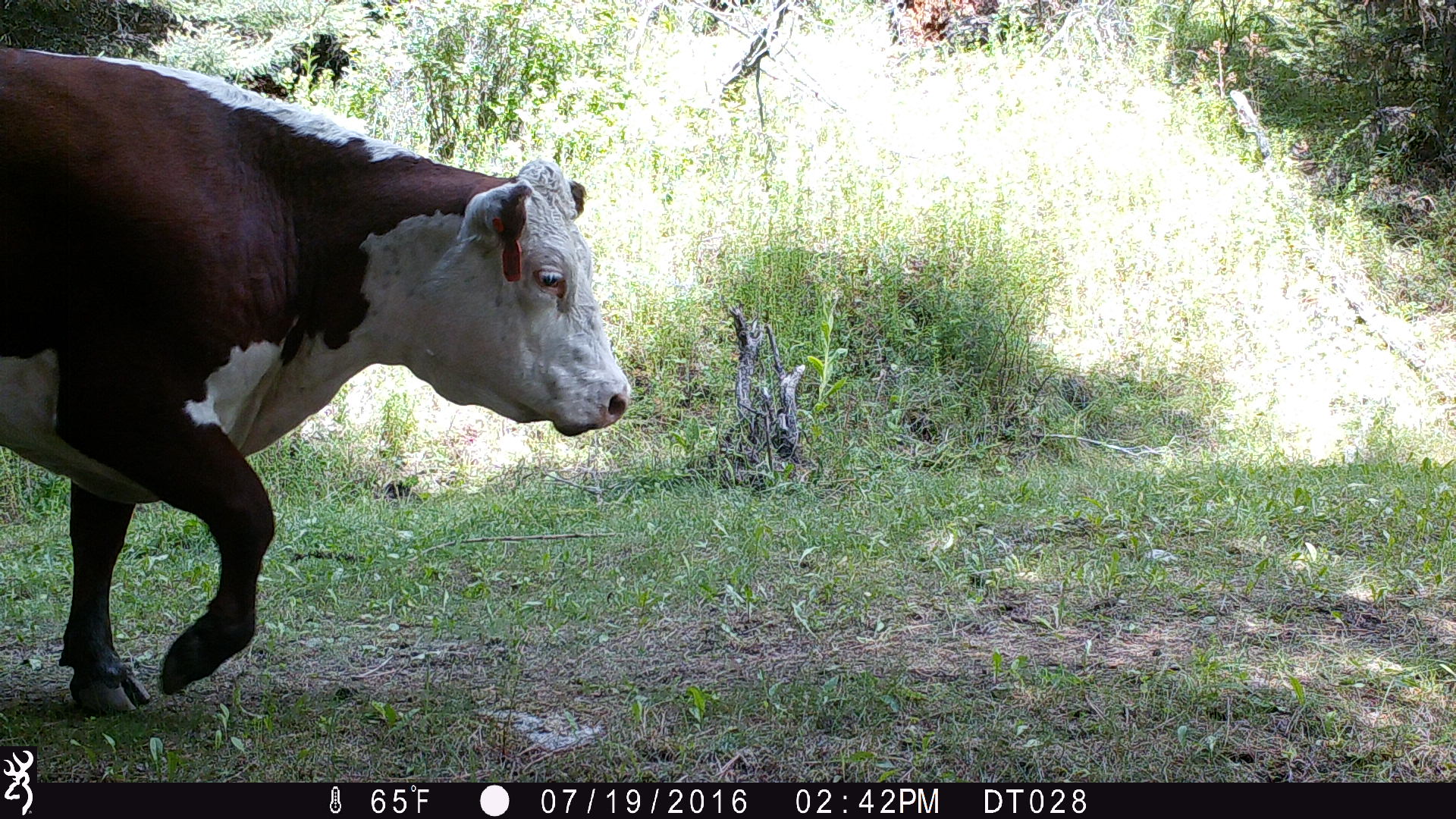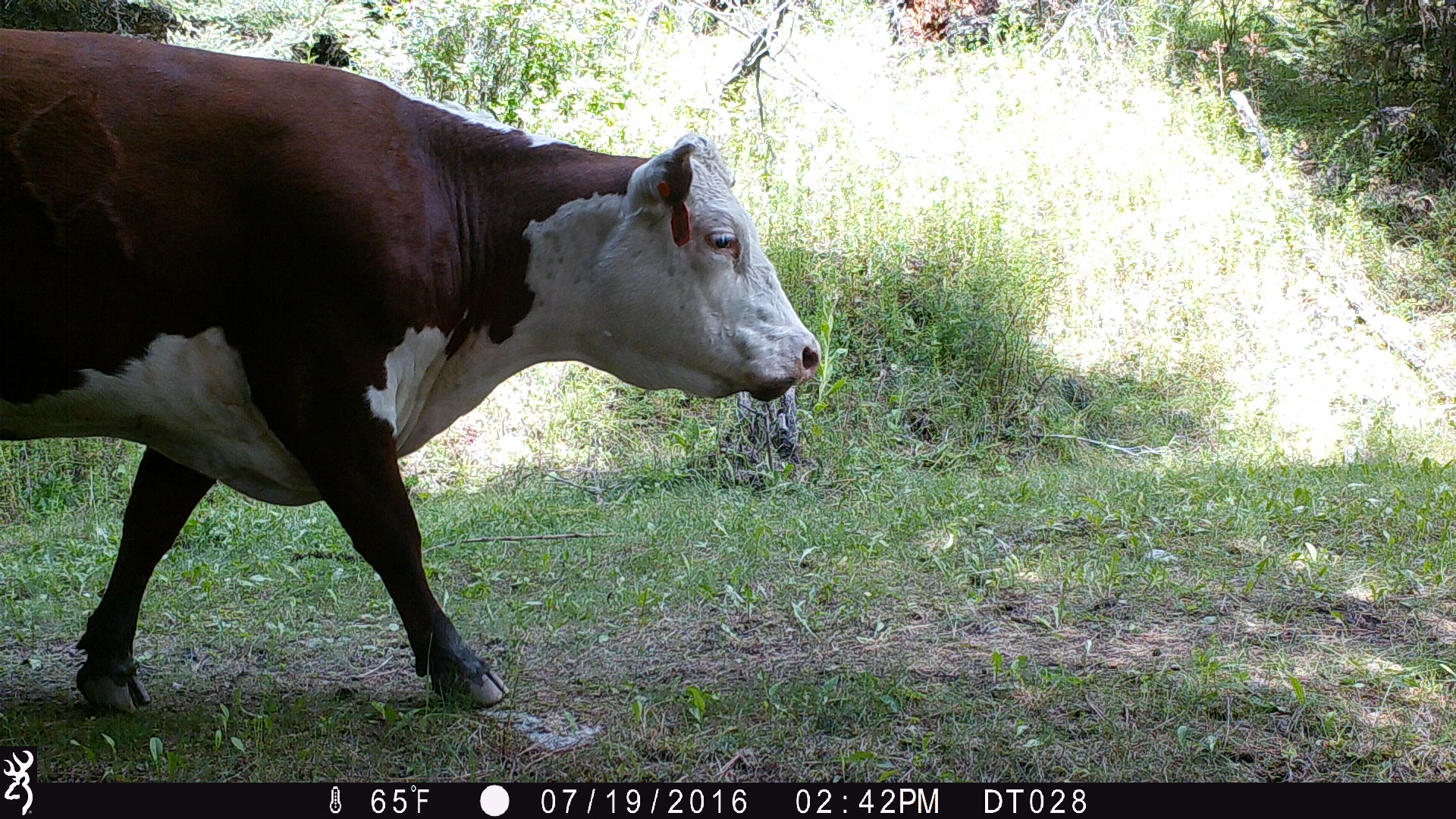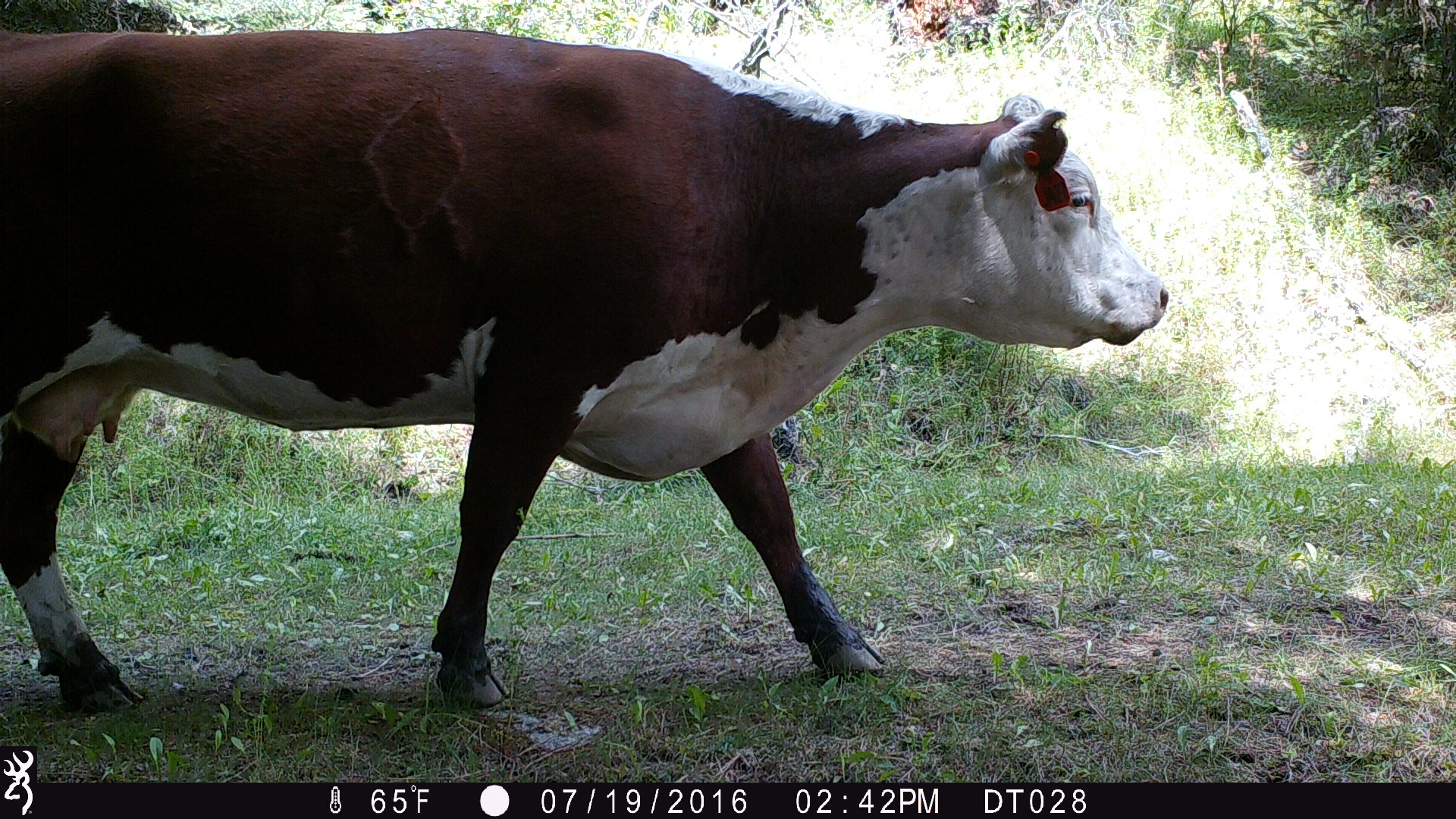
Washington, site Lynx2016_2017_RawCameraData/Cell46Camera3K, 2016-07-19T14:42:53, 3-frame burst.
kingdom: Animalia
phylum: Chordata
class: Mammalia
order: Artiodactyla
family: Bovidae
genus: Bos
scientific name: Bos taurus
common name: domestic cattle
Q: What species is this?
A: Domestic cattle (Bos taurus).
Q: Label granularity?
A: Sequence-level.